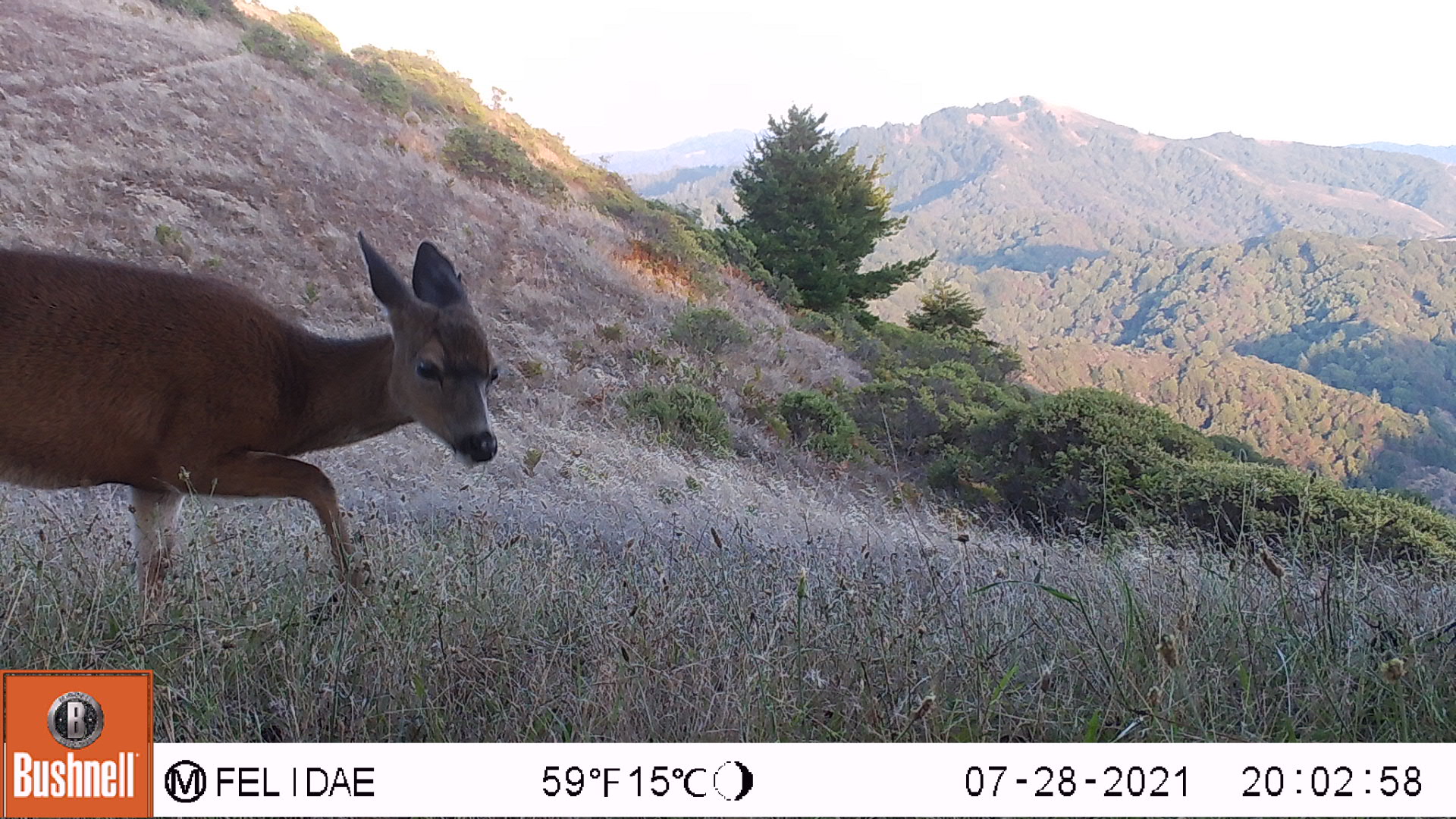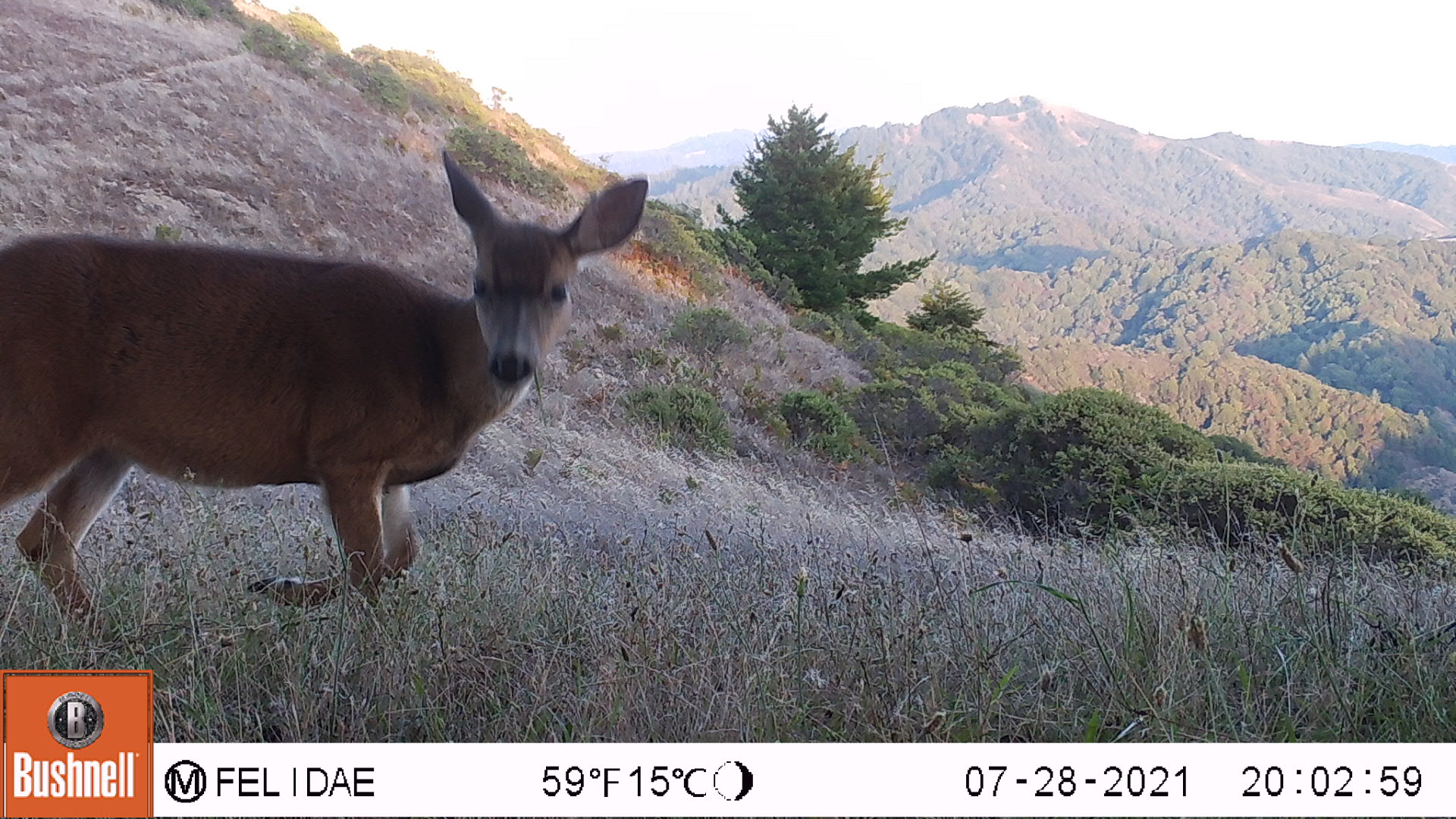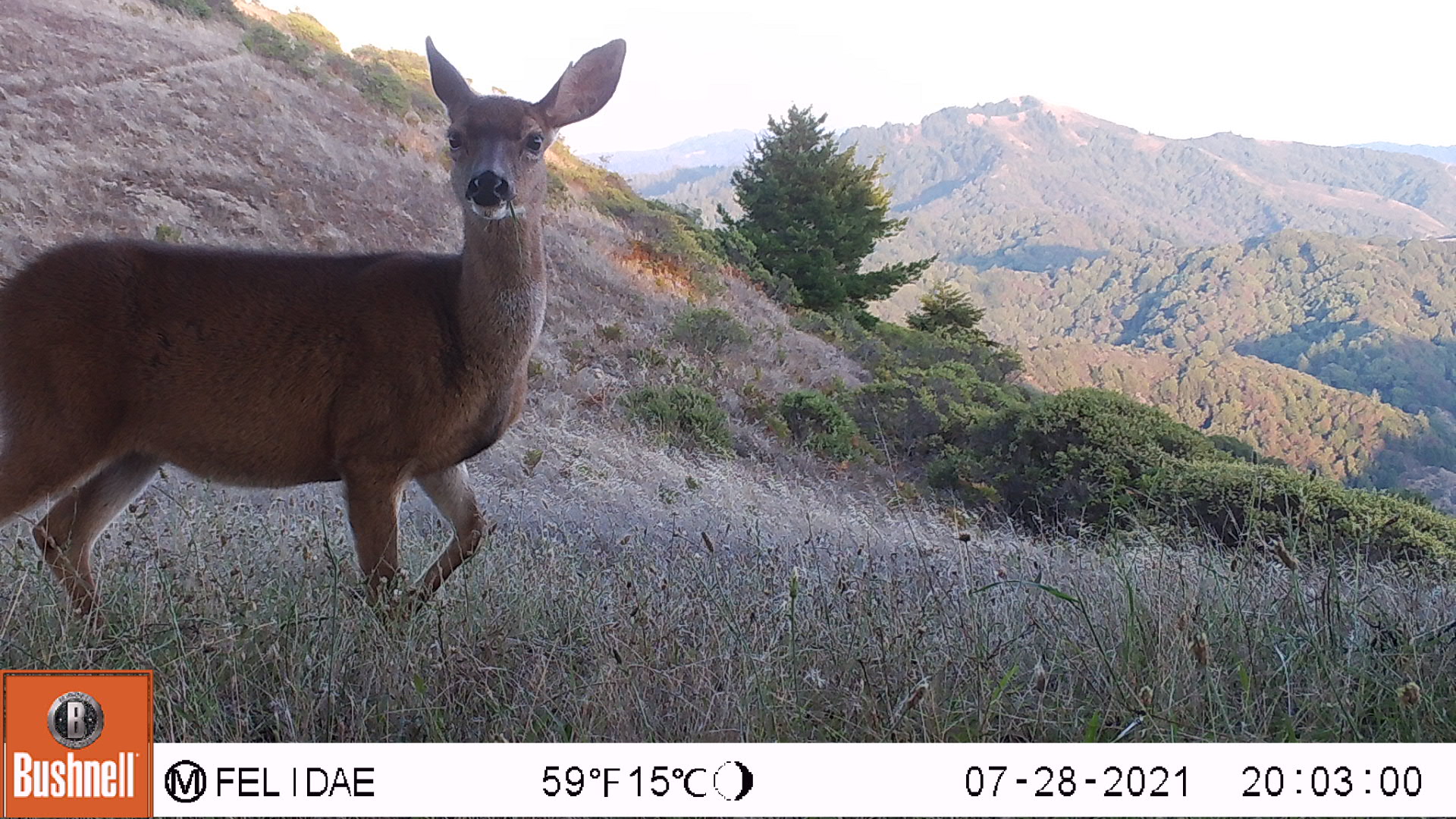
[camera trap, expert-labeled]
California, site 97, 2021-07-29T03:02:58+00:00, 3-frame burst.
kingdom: Animalia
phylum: Chordata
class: Mammalia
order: Artiodactyla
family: Cervidae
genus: Odocoileus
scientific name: Odocoileus hemionus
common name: mule deer